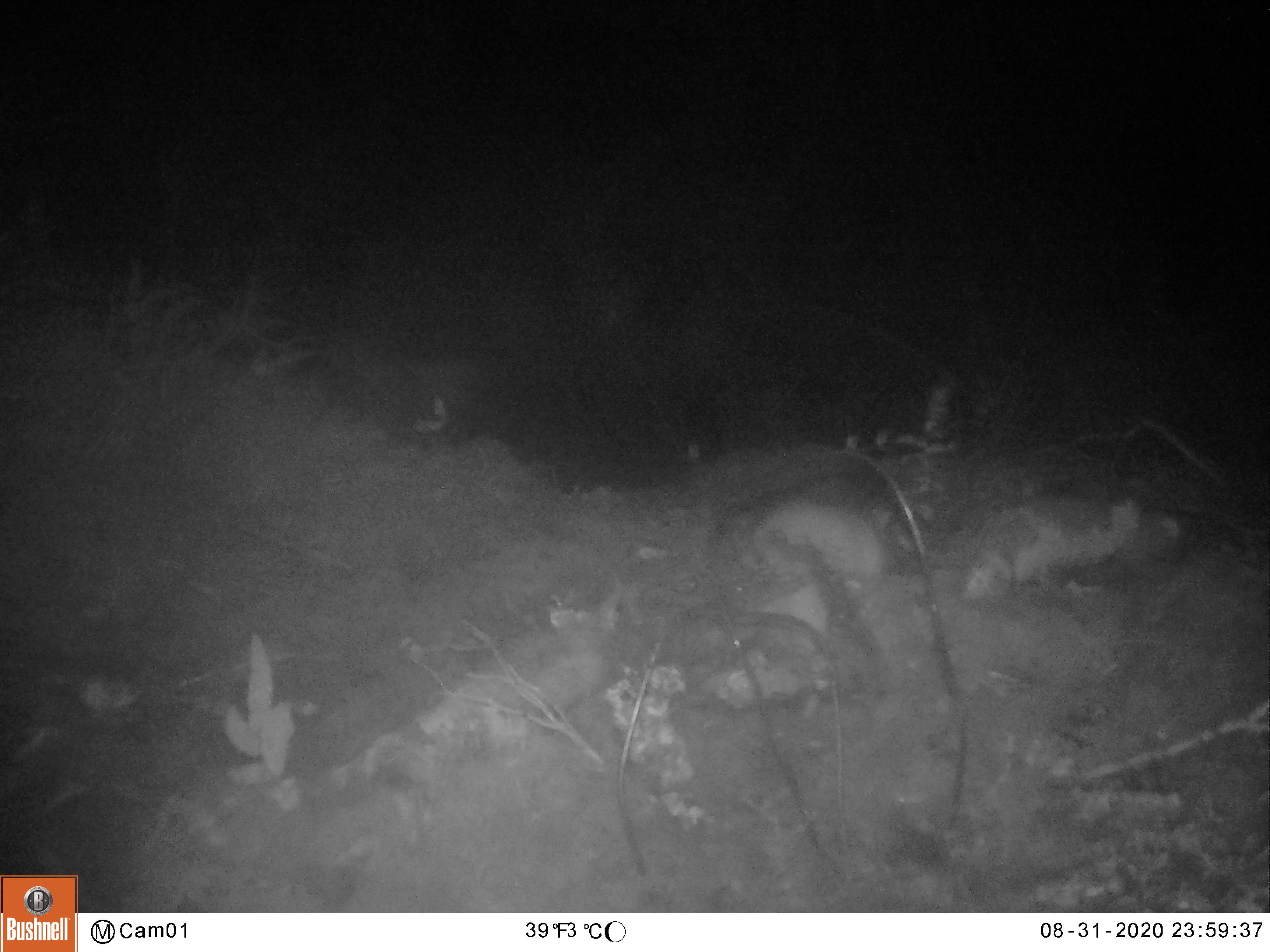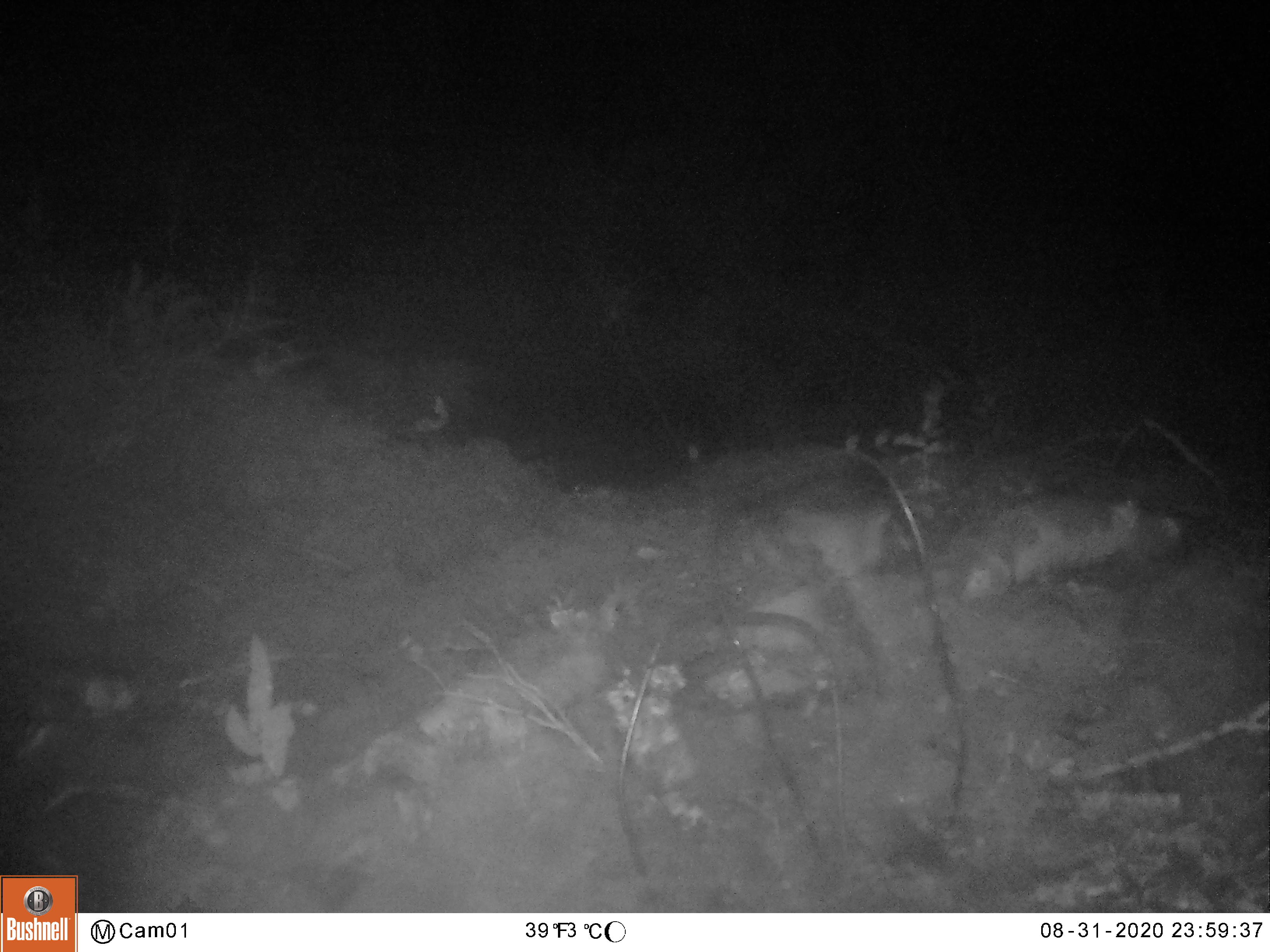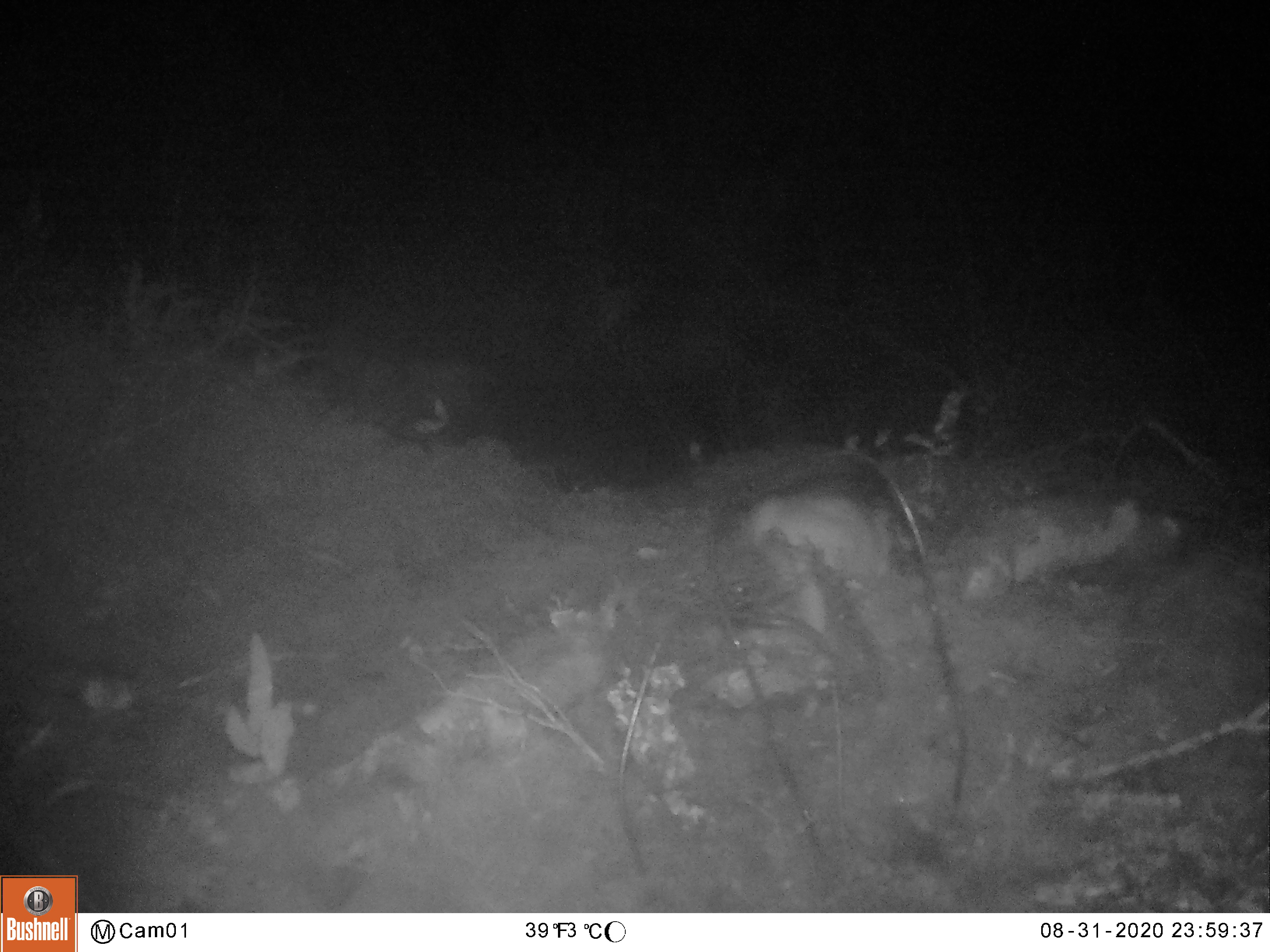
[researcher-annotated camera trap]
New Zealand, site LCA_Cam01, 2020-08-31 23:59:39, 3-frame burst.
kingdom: Animalia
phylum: Chordata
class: Mammalia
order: Carnivora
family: Mustelidae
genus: Mustela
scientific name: Mustela erminea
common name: stoat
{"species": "stoat (Mustela erminea)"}